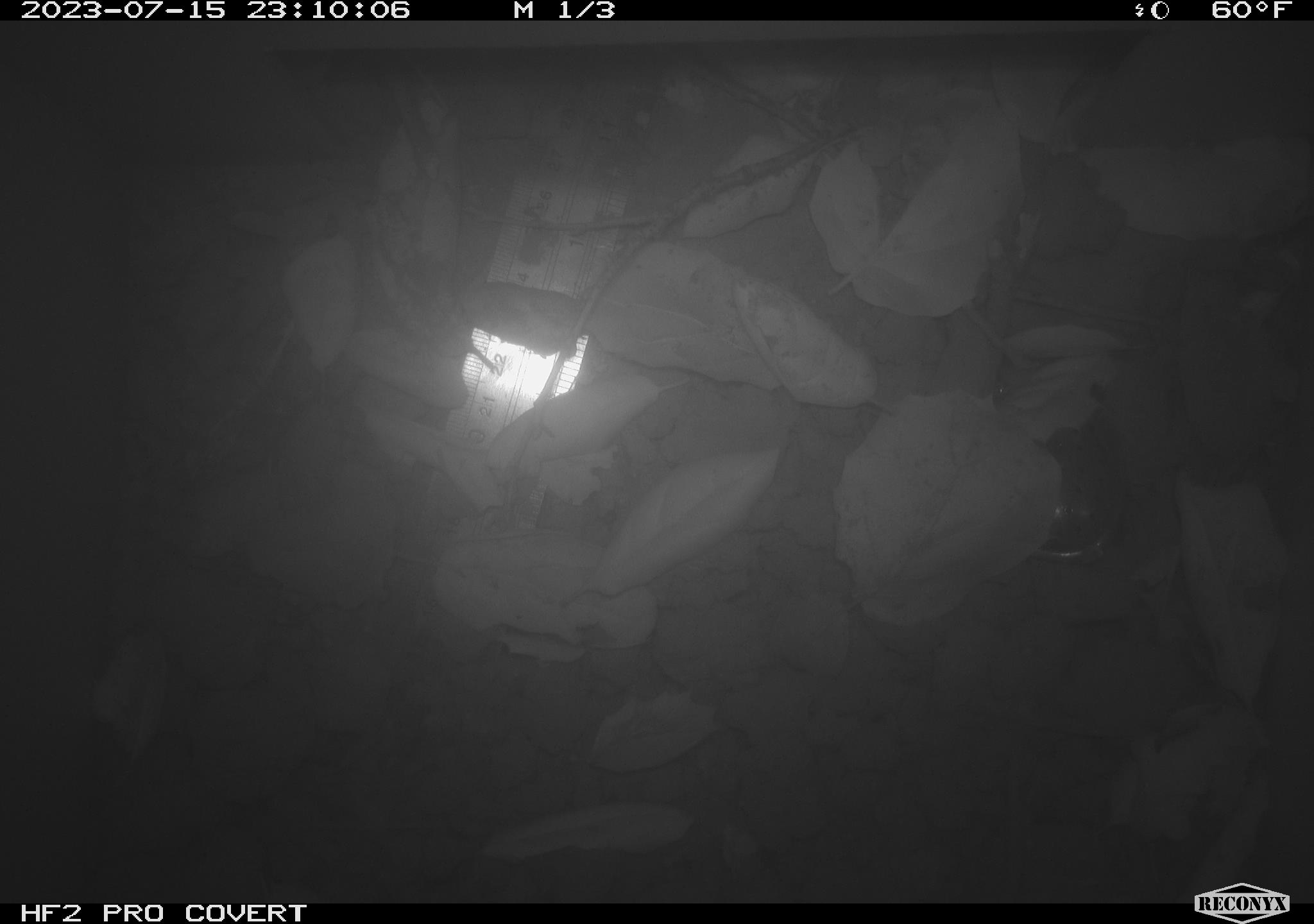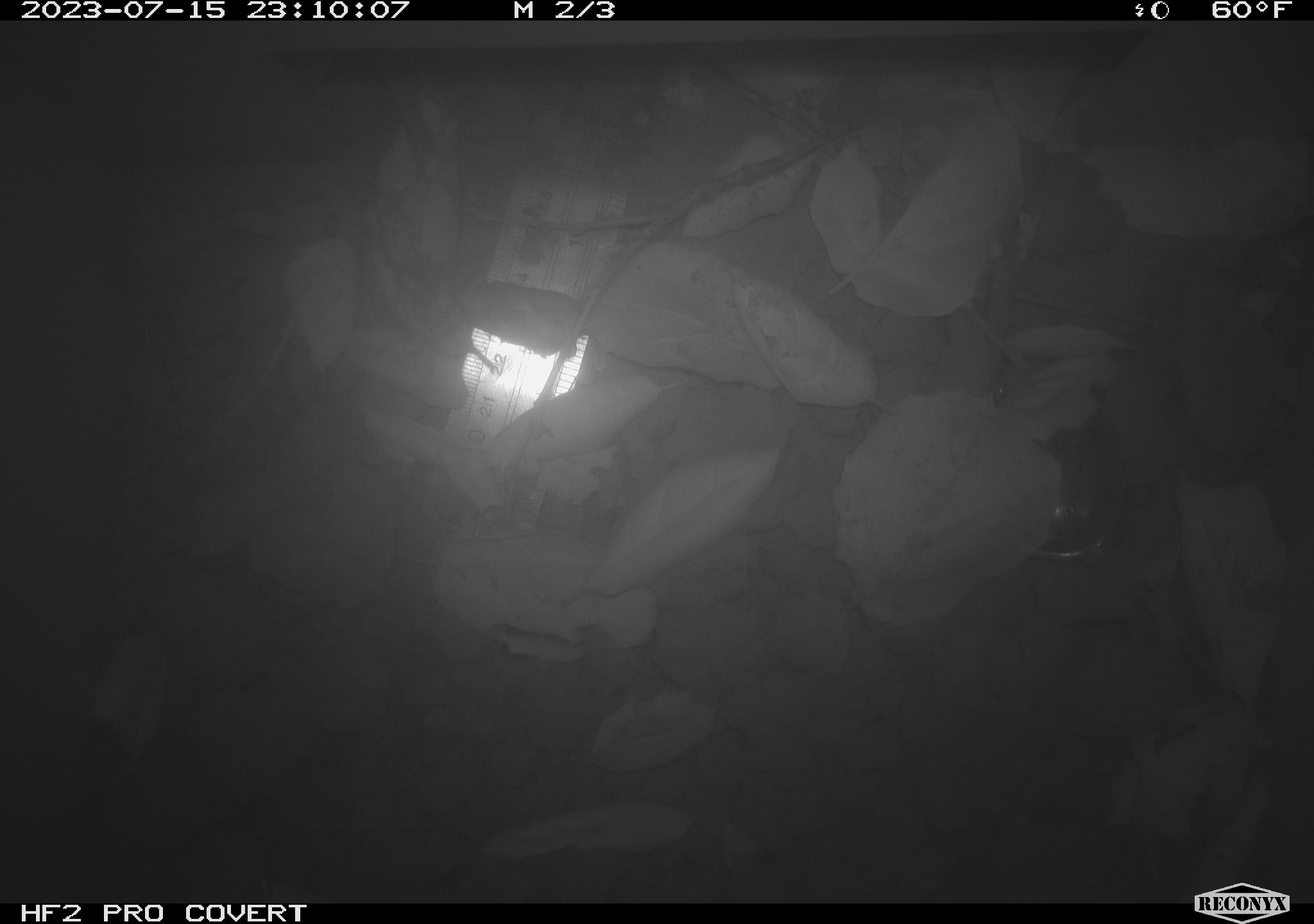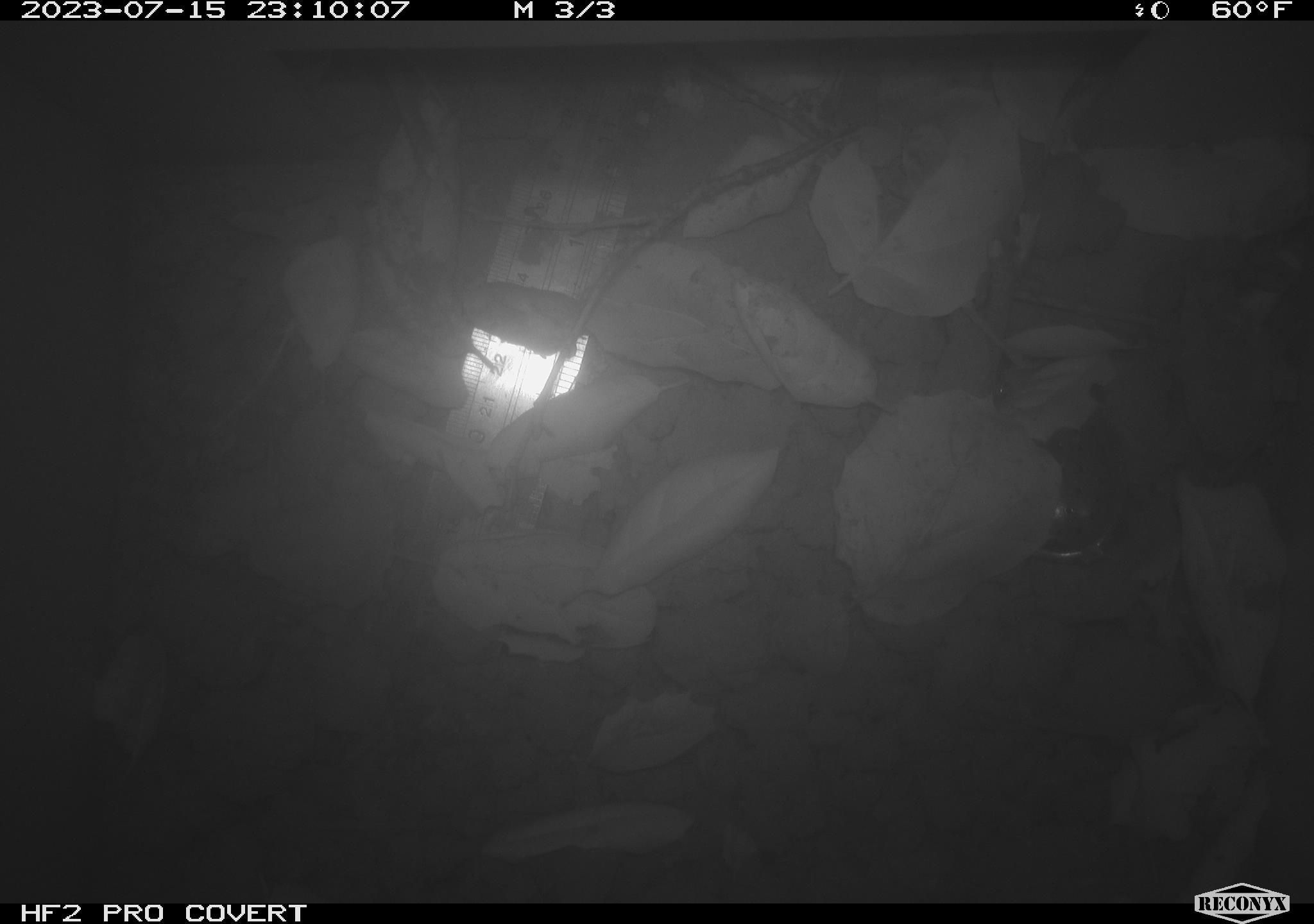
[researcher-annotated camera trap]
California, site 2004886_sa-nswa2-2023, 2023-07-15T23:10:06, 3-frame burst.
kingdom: Animalia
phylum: Chordata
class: Mammalia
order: Rodentia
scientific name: Rodentia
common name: mouse species